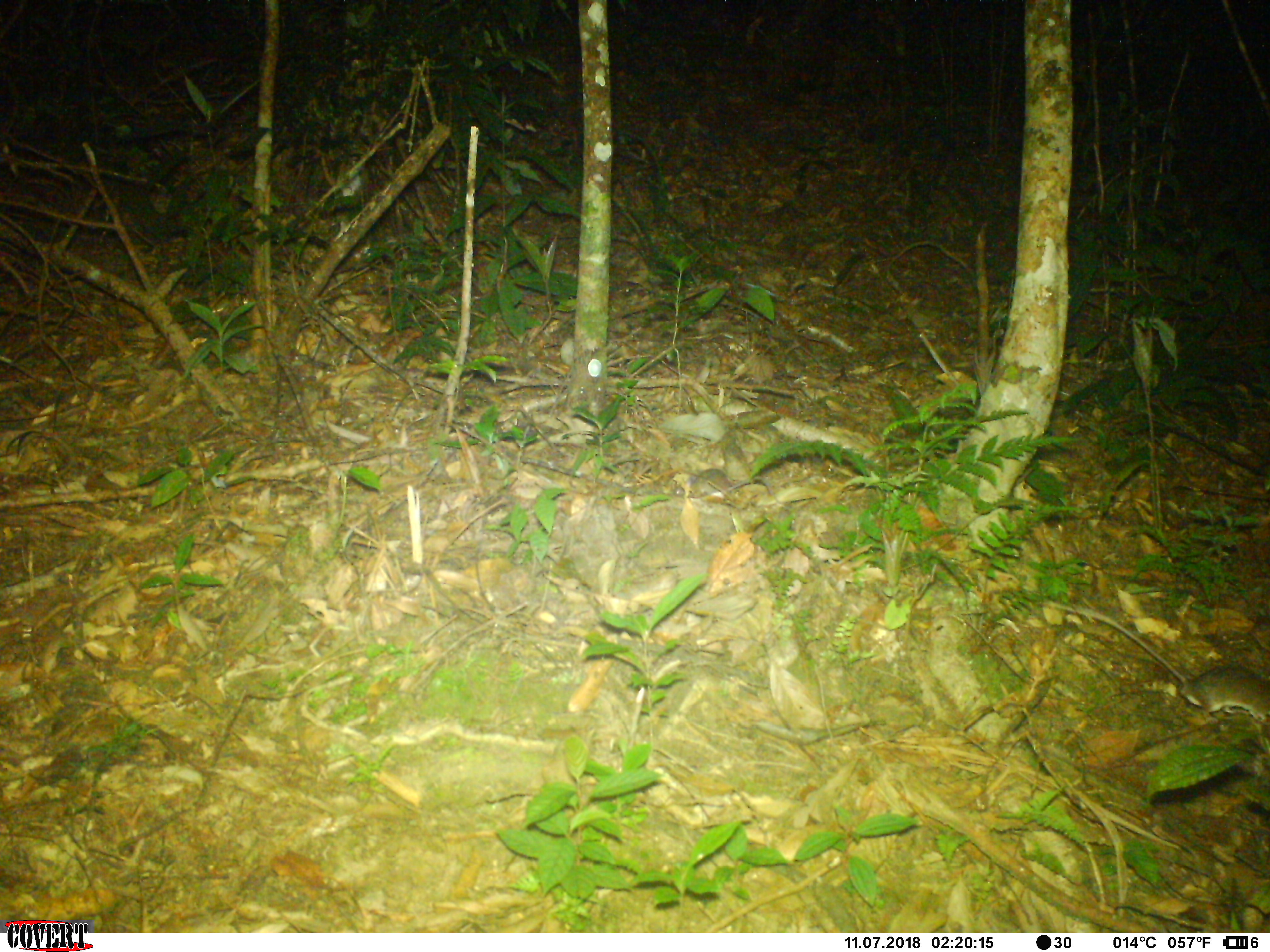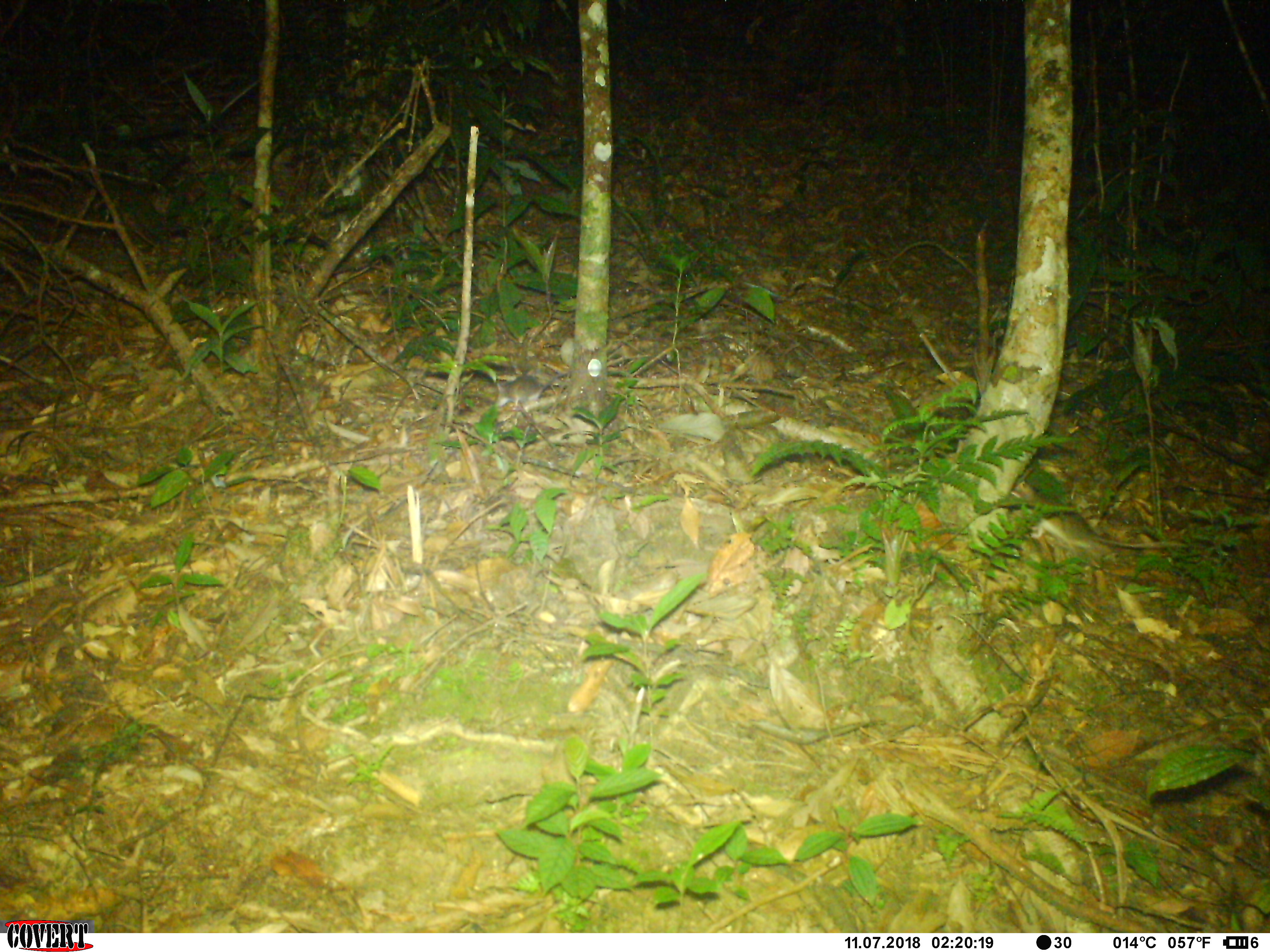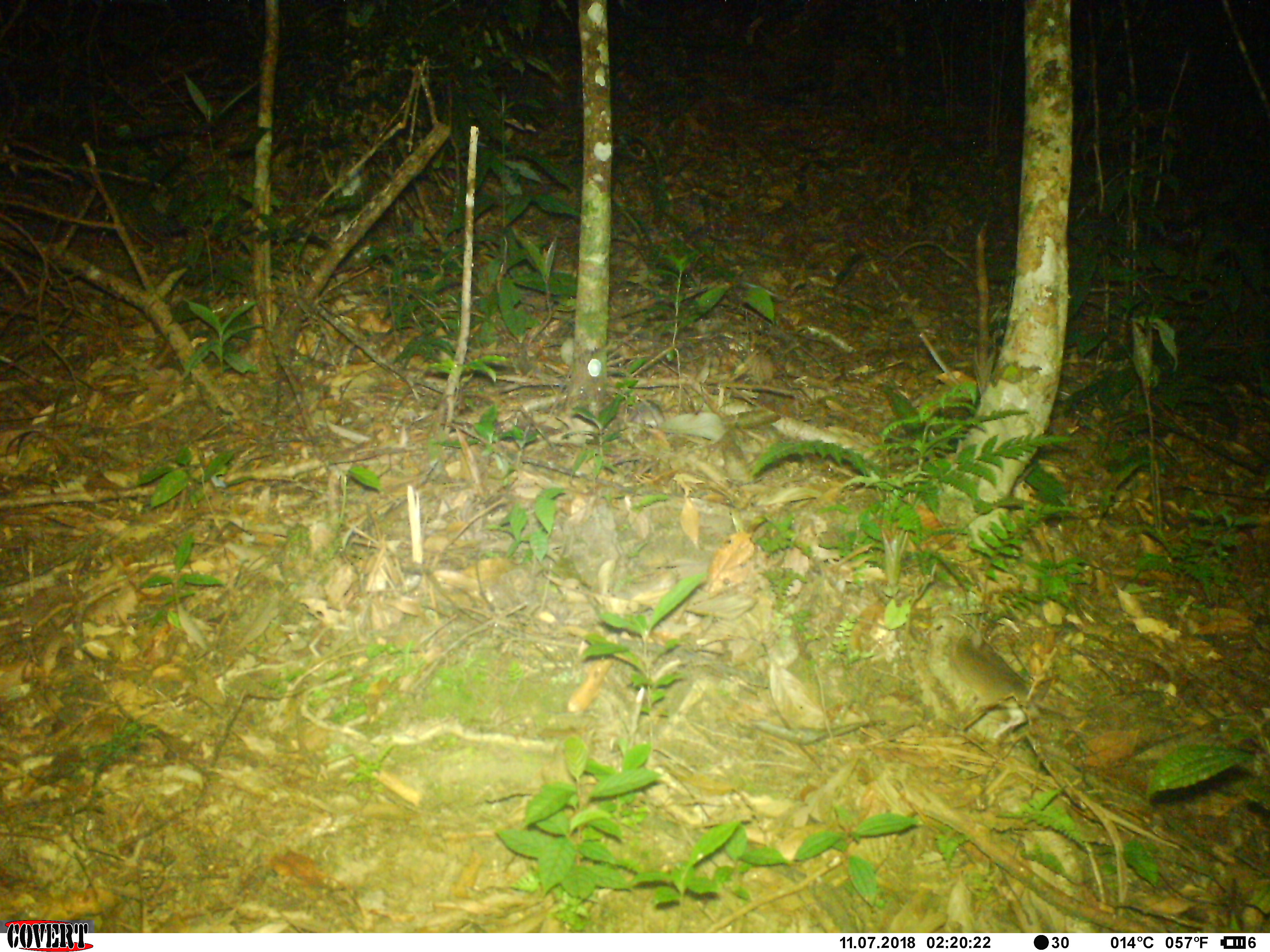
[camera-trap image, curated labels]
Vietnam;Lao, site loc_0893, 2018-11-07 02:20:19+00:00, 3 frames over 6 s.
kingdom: Animalia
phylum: Chordata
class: Mammalia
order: Rodentia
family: Muridae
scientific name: Muridae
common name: old-world mice and rats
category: unidentified murid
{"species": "unidentified murid (old-world mice and rats) (Muridae)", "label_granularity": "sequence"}